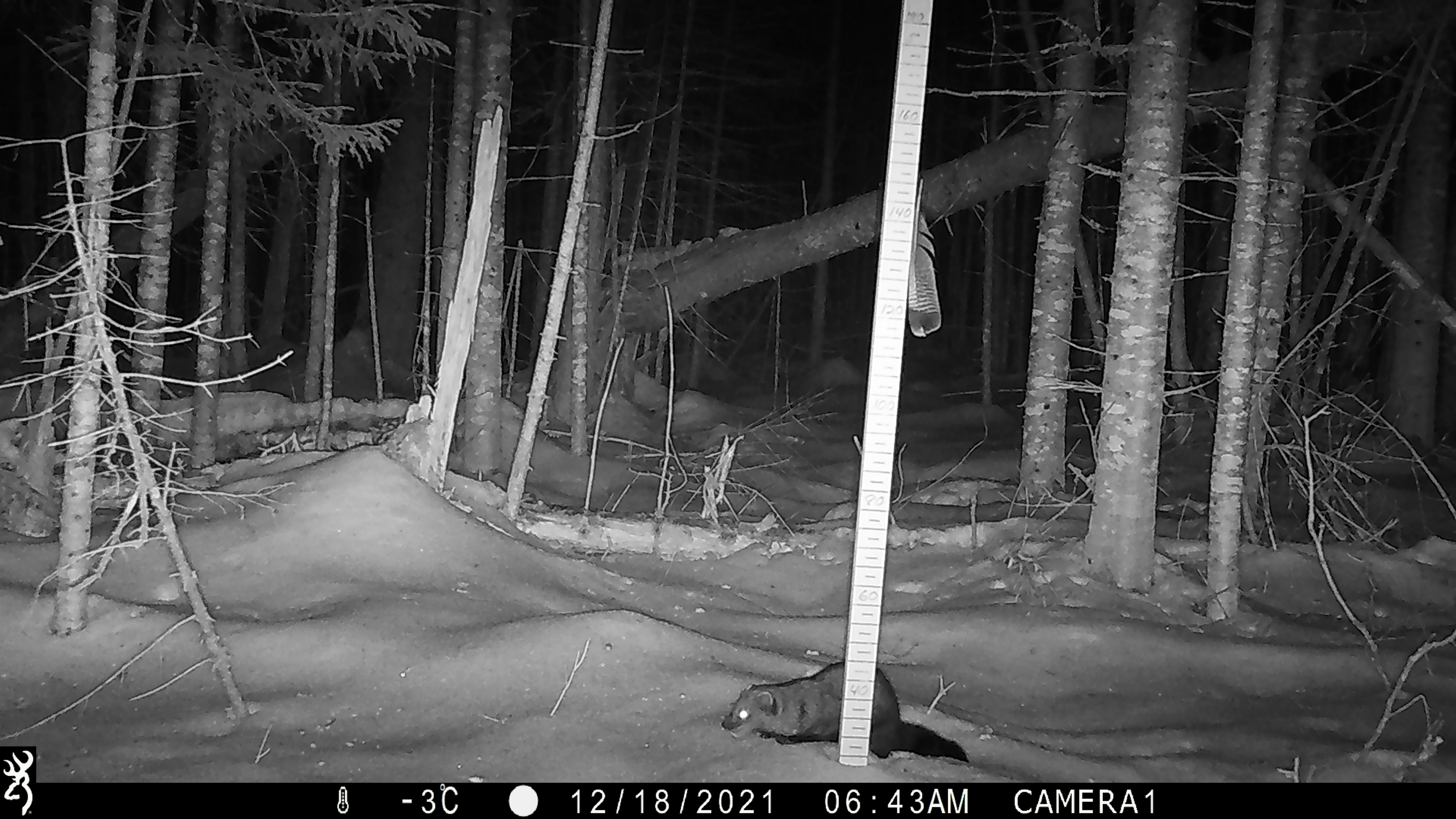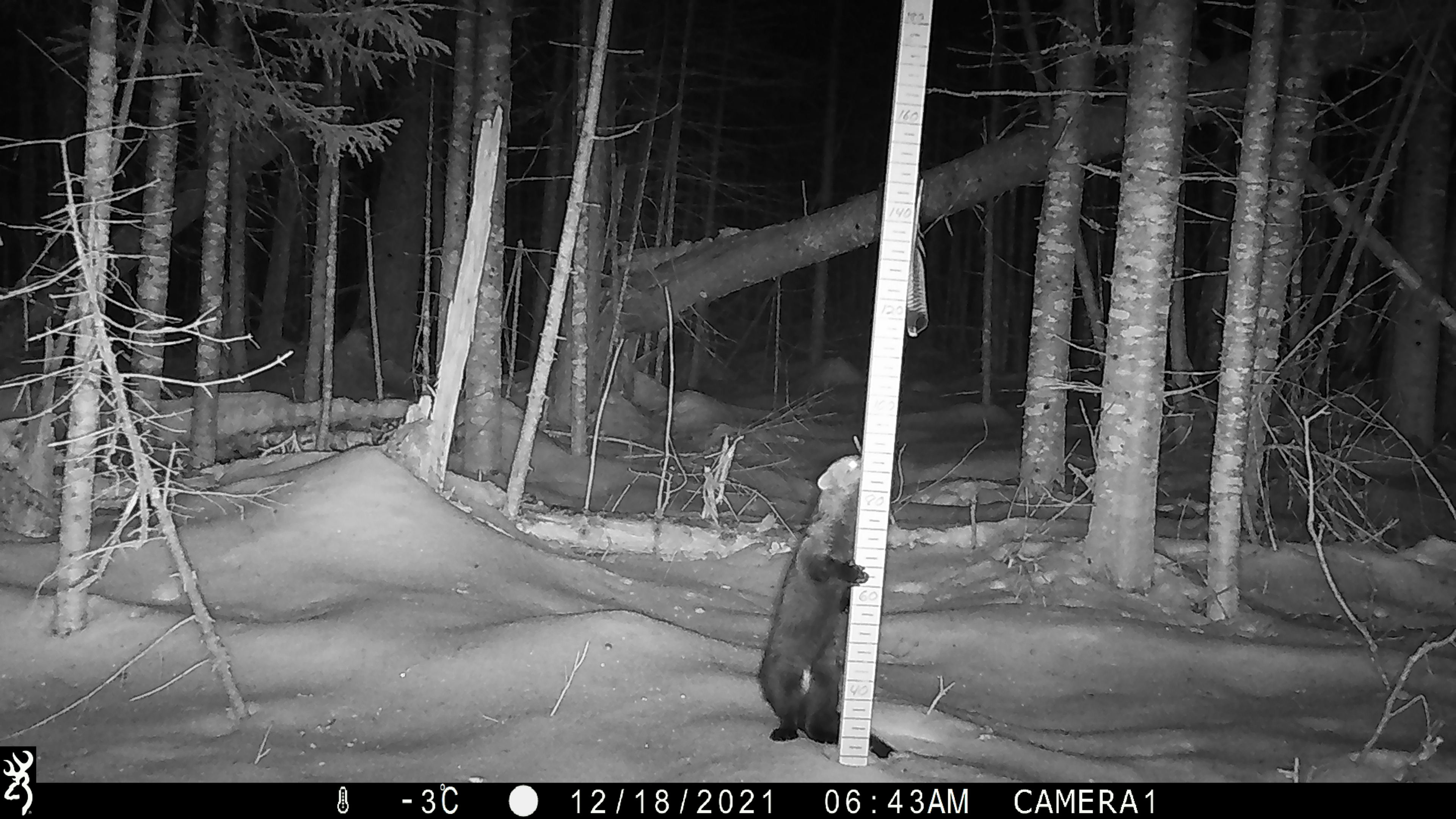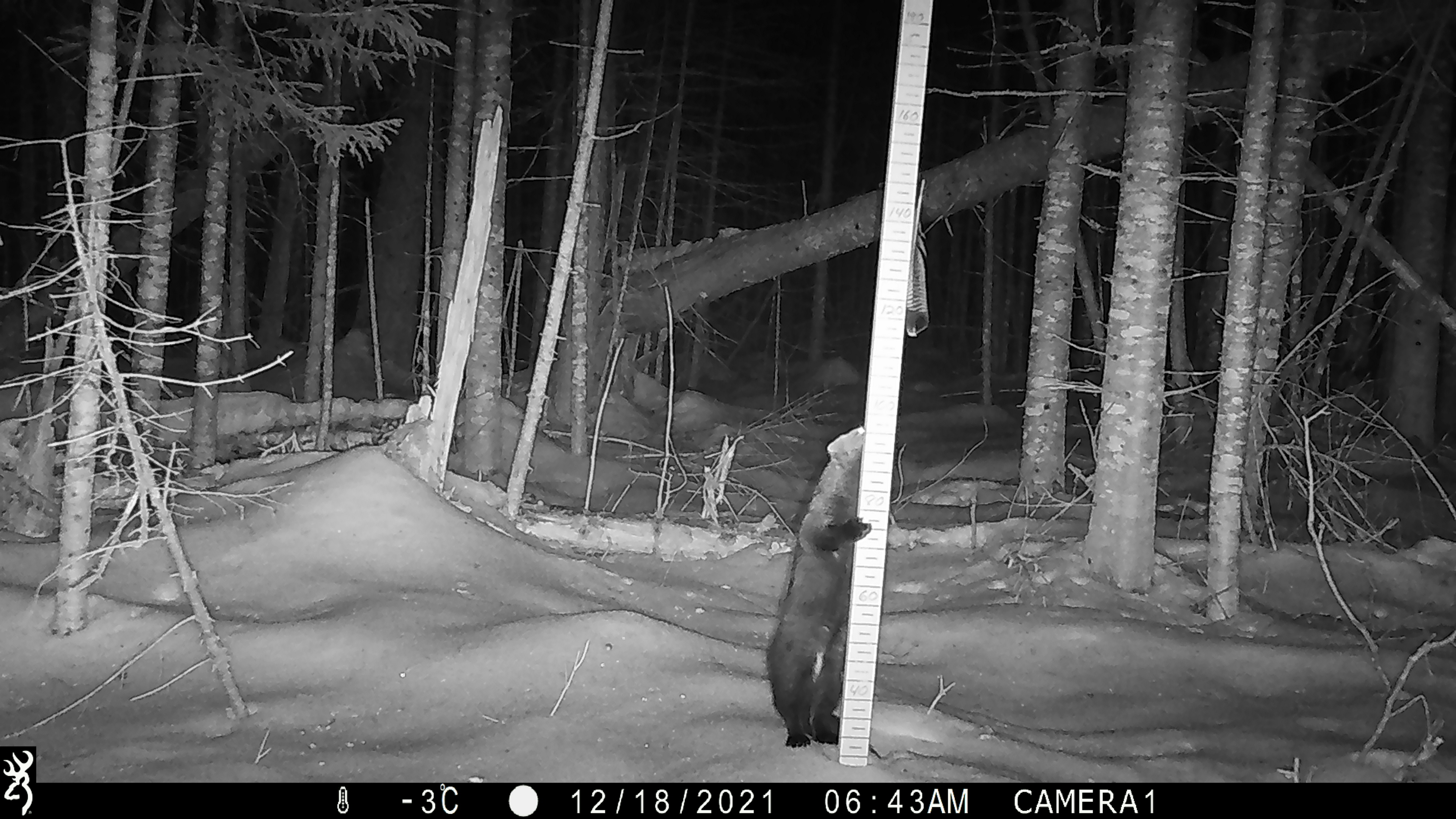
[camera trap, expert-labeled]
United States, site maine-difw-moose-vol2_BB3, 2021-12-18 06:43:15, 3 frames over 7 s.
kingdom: Animalia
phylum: Chordata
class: Mammalia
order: Carnivora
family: Mustelidae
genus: Pekania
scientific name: Pekania pennanti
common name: fisher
Fisher (Pekania pennanti).